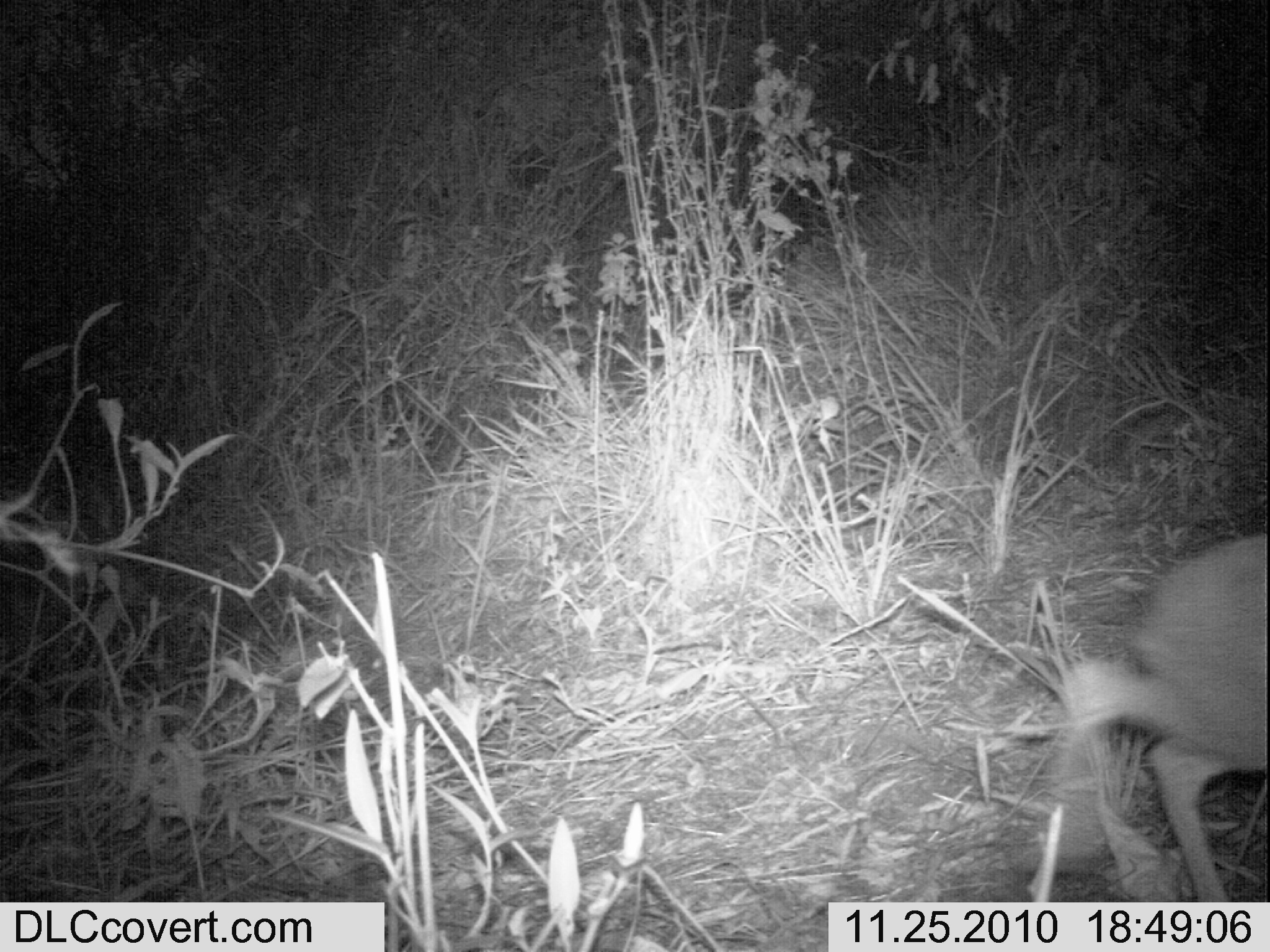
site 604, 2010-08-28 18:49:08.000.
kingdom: Animalia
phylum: Chordata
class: Mammalia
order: Artiodactyla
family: Bovidae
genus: Madoqua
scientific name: Madoqua guentheri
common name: günther's dik-dik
Madoqua guentheri (günther's dik-dik), count 1.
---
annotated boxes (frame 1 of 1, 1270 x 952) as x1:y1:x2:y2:
madoqua guentheri: 1014:532:1266:900